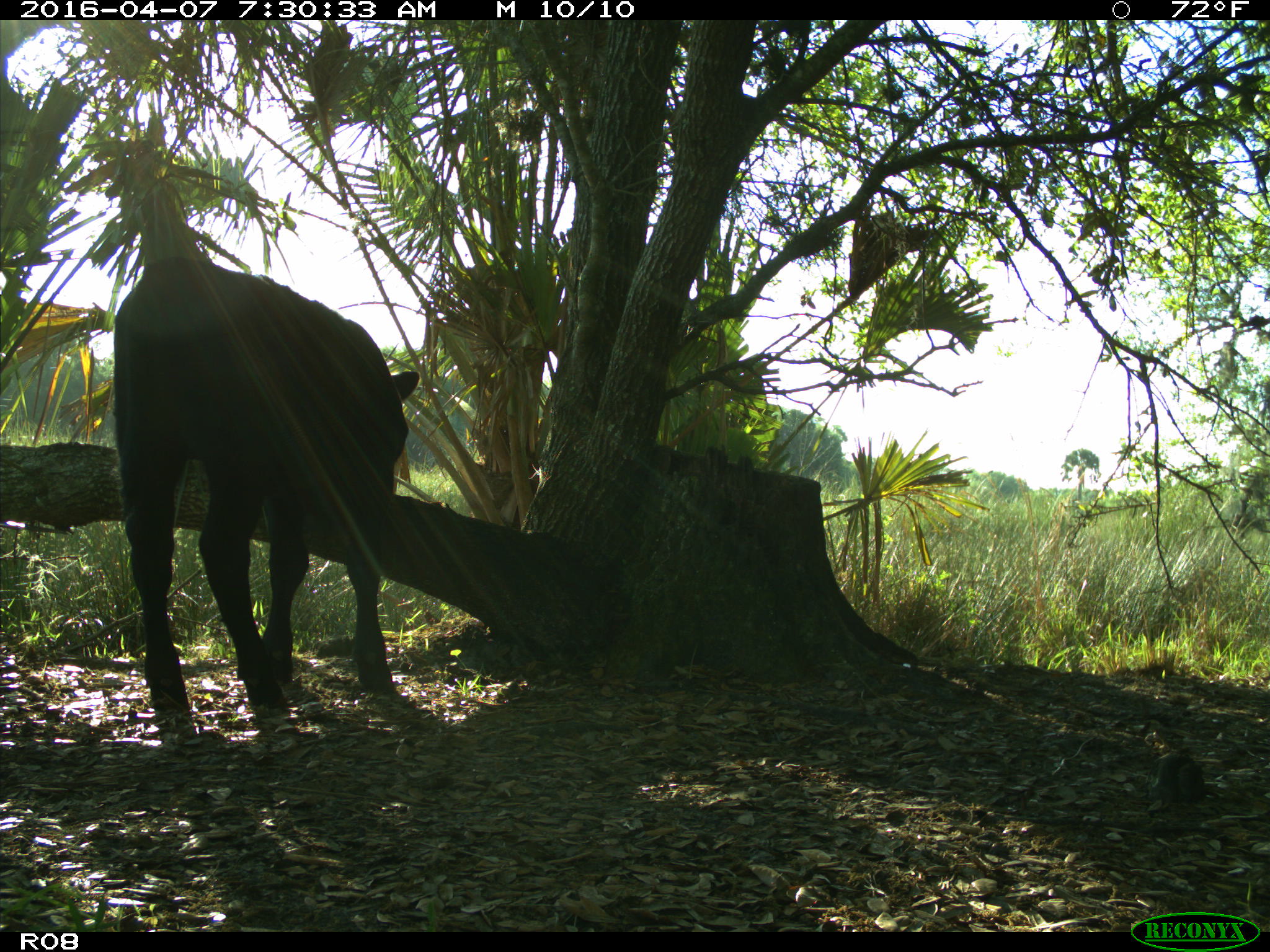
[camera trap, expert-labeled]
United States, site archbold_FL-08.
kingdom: Animalia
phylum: Chordata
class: Mammalia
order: Artiodactyla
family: Bovidae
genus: Bos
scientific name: Bos taurus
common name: domestic cow